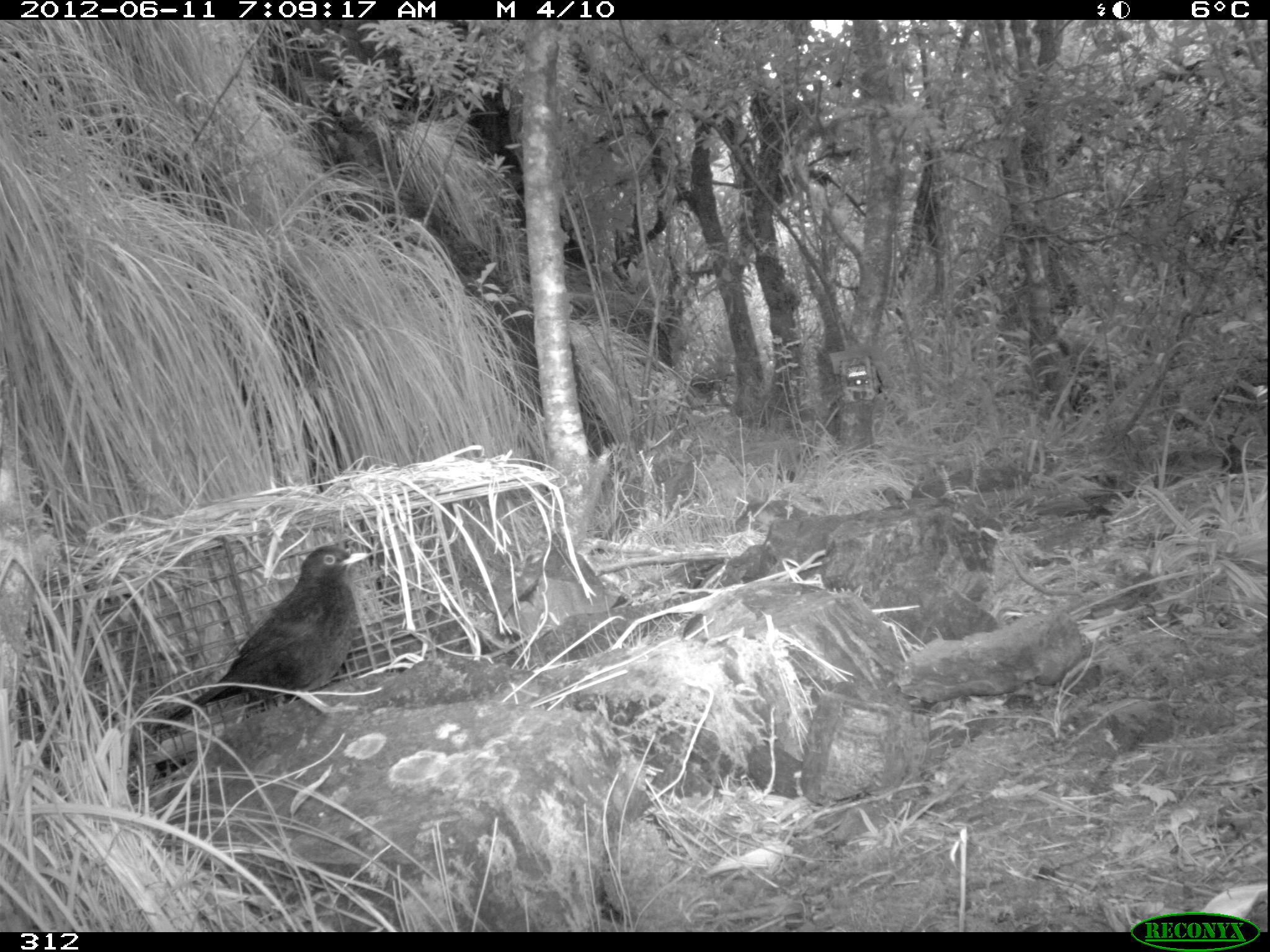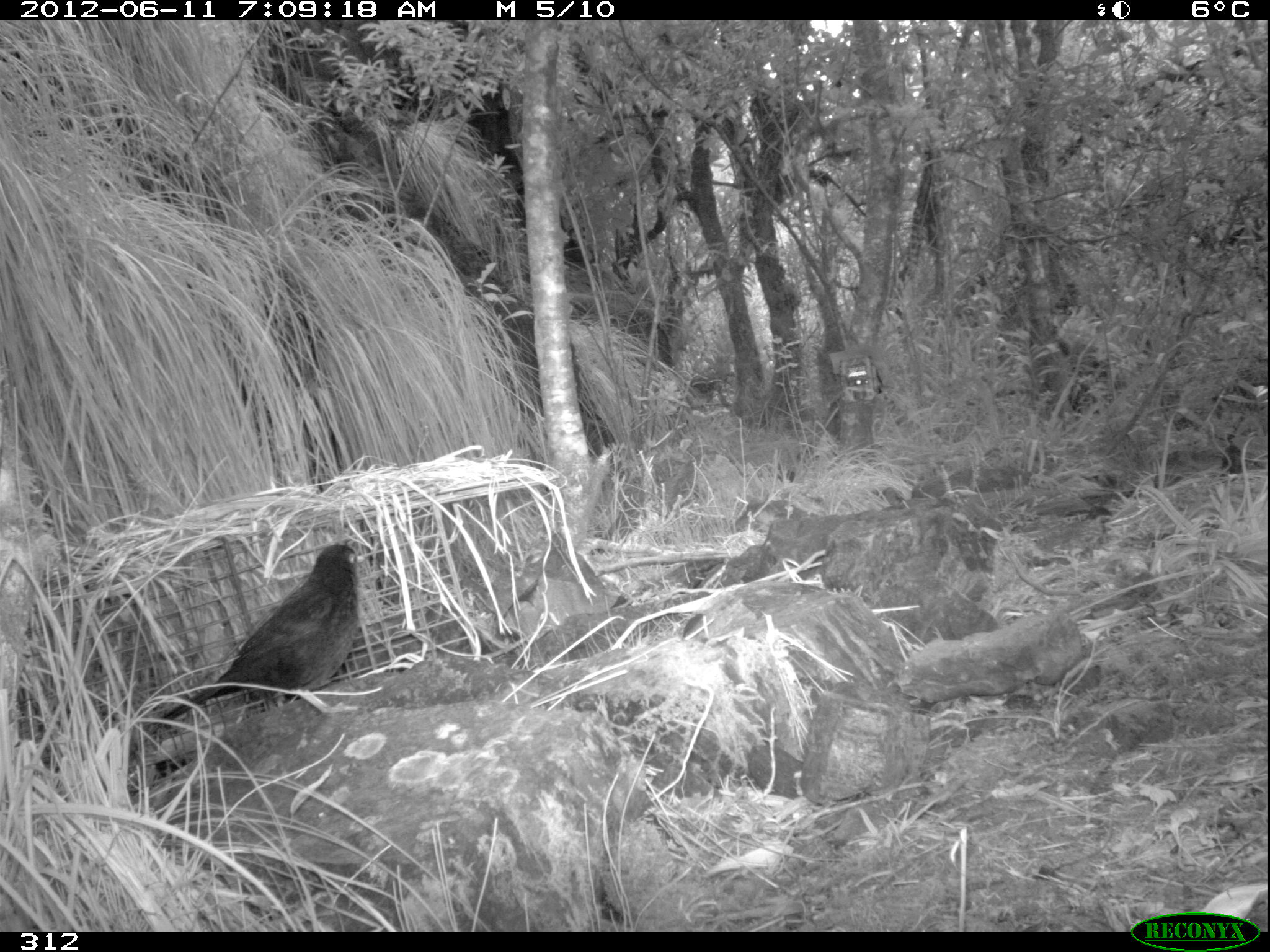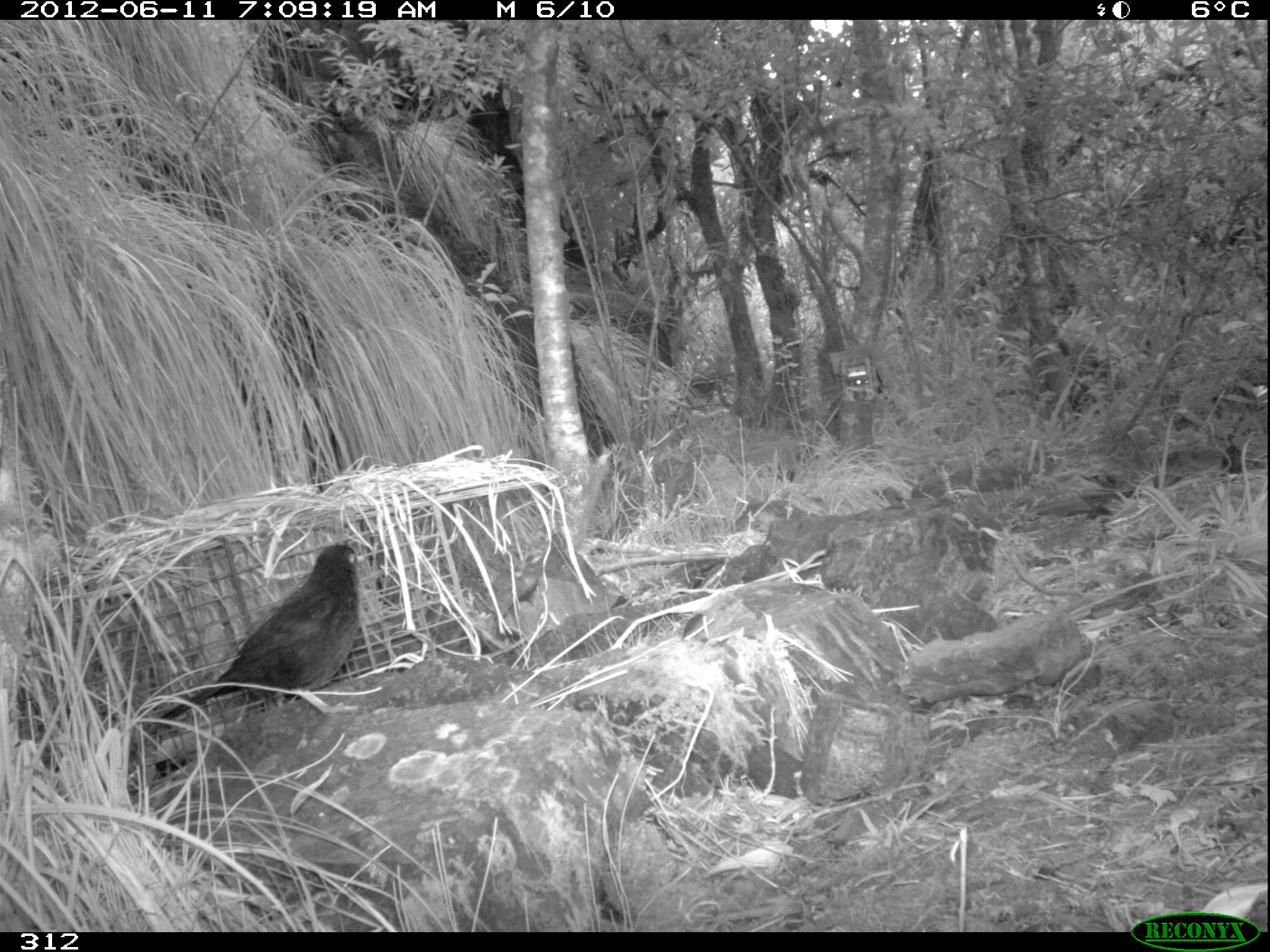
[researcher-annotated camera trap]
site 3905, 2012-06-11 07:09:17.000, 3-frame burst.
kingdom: Animalia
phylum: Chordata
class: Aves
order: Passeriformes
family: Turdidae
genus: Turdus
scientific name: Turdus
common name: true thrushes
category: turdus sp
Turdus sp (true thrushes) (Turdus).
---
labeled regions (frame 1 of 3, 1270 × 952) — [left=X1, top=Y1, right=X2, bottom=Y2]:
turdus sp: [left=148, top=544, right=367, bottom=736]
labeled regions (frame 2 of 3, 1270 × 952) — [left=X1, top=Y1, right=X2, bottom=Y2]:
turdus sp: [left=149, top=542, right=366, bottom=733]